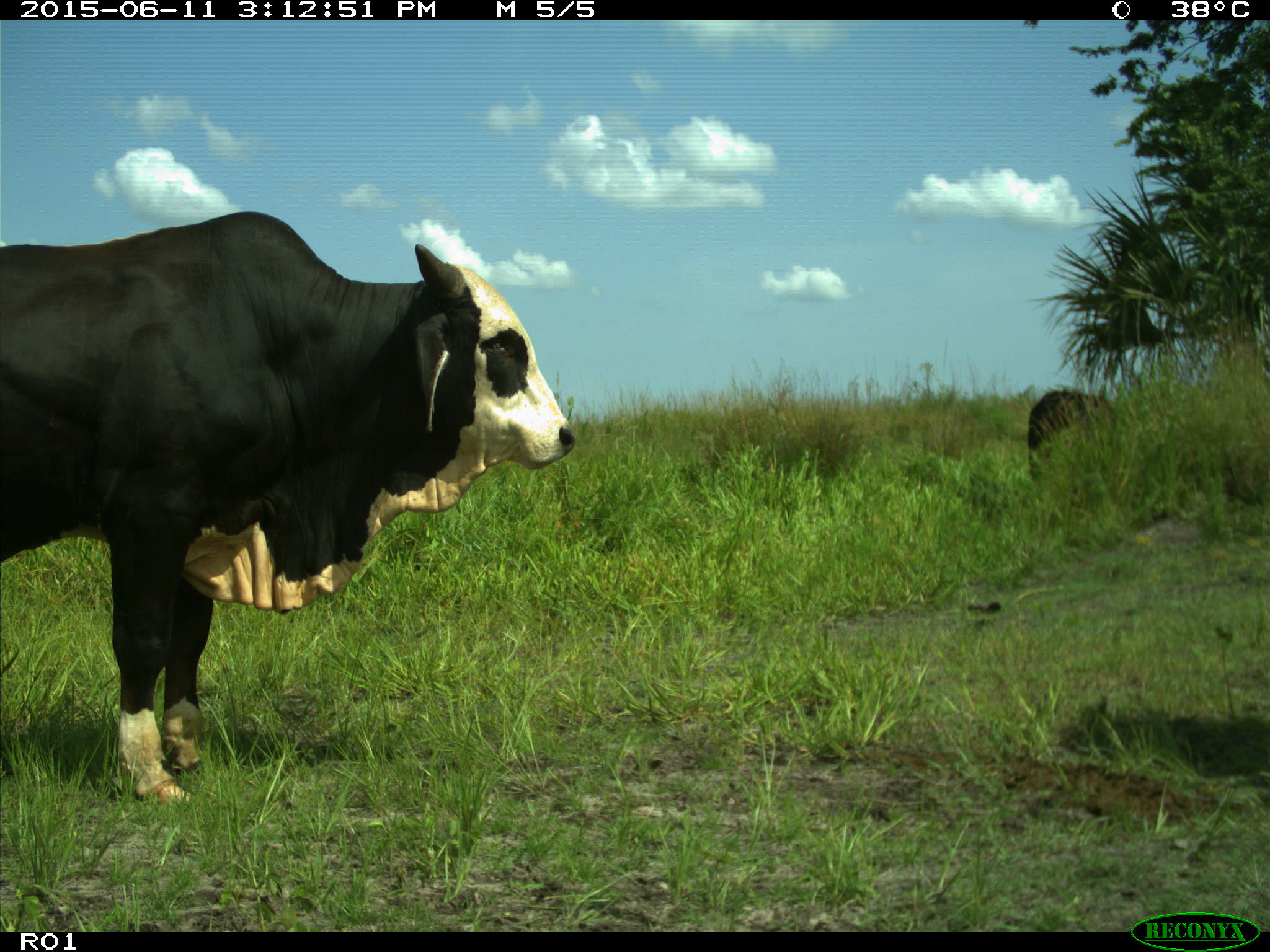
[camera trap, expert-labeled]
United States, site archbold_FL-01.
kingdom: Animalia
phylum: Chordata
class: Mammalia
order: Artiodactyla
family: Bovidae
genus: Bos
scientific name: Bos taurus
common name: domestic cow